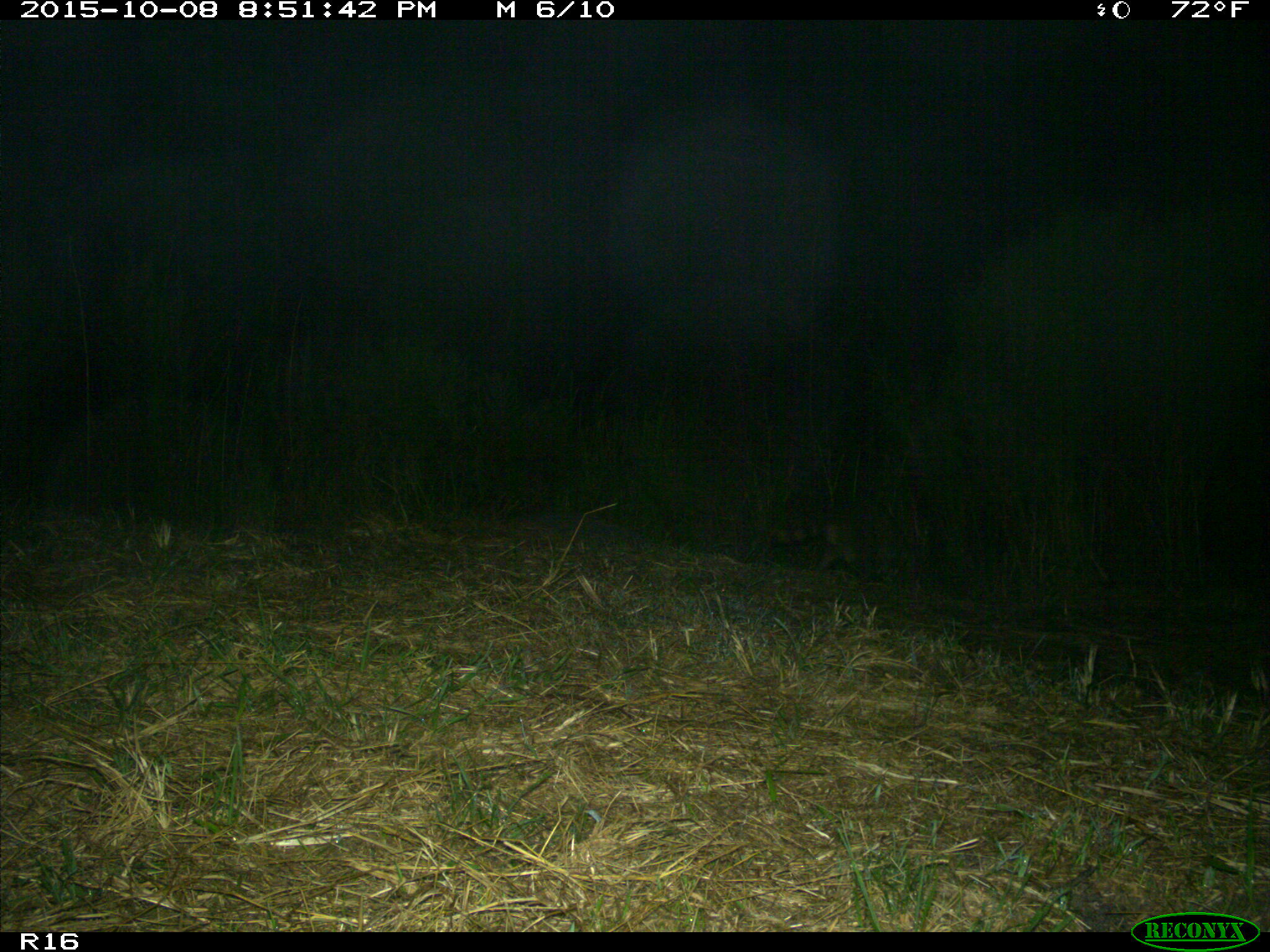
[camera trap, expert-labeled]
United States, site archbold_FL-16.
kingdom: Animalia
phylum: Chordata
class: Mammalia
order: Carnivora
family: Procyonidae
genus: Procyon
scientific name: Procyon lotor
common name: common raccoon